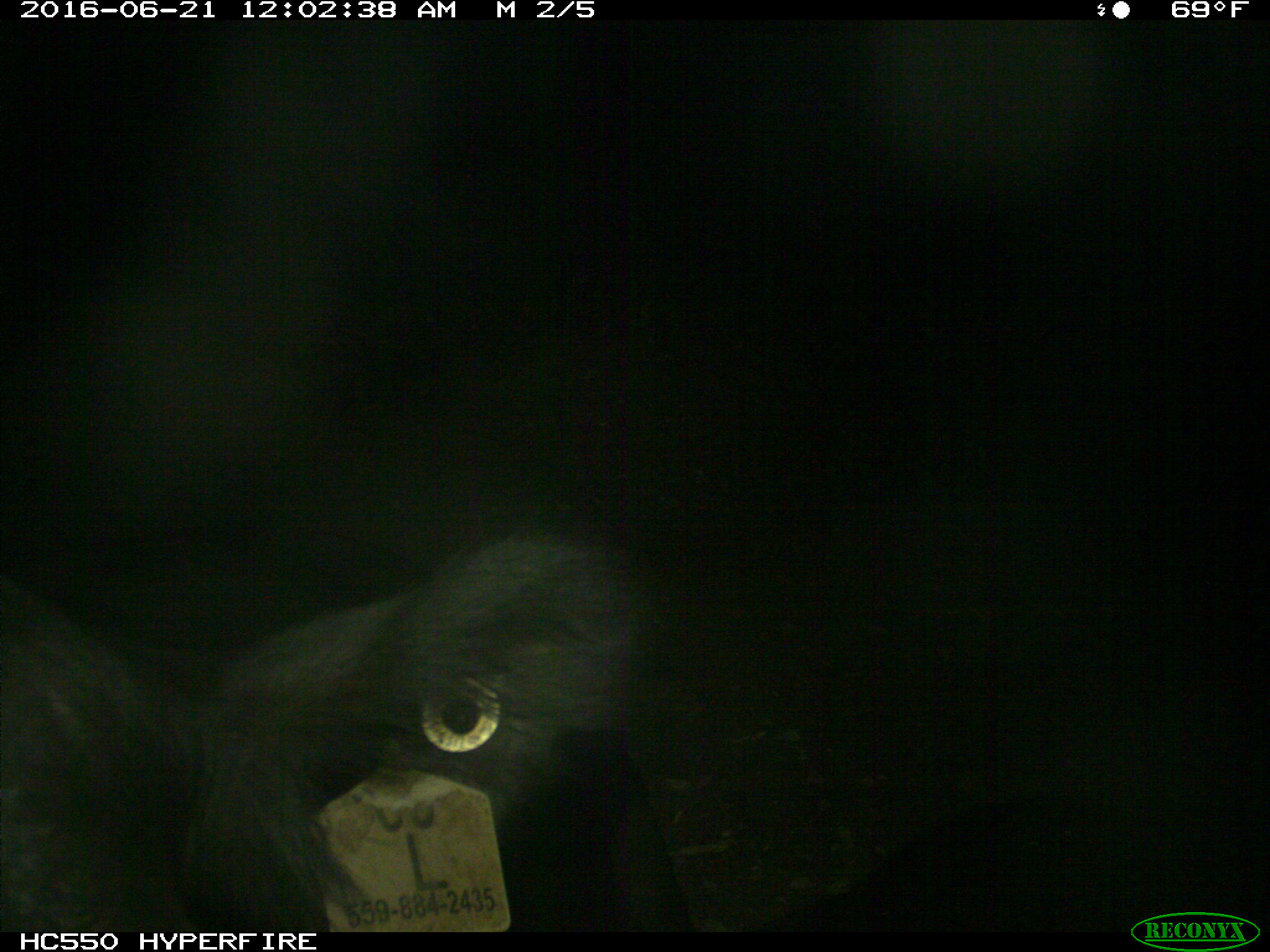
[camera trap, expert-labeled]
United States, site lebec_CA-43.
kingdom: Animalia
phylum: Chordata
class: Mammalia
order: Artiodactyla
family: Bovidae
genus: Bos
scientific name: Bos taurus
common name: domestic cow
Bos taurus (domestic cow).